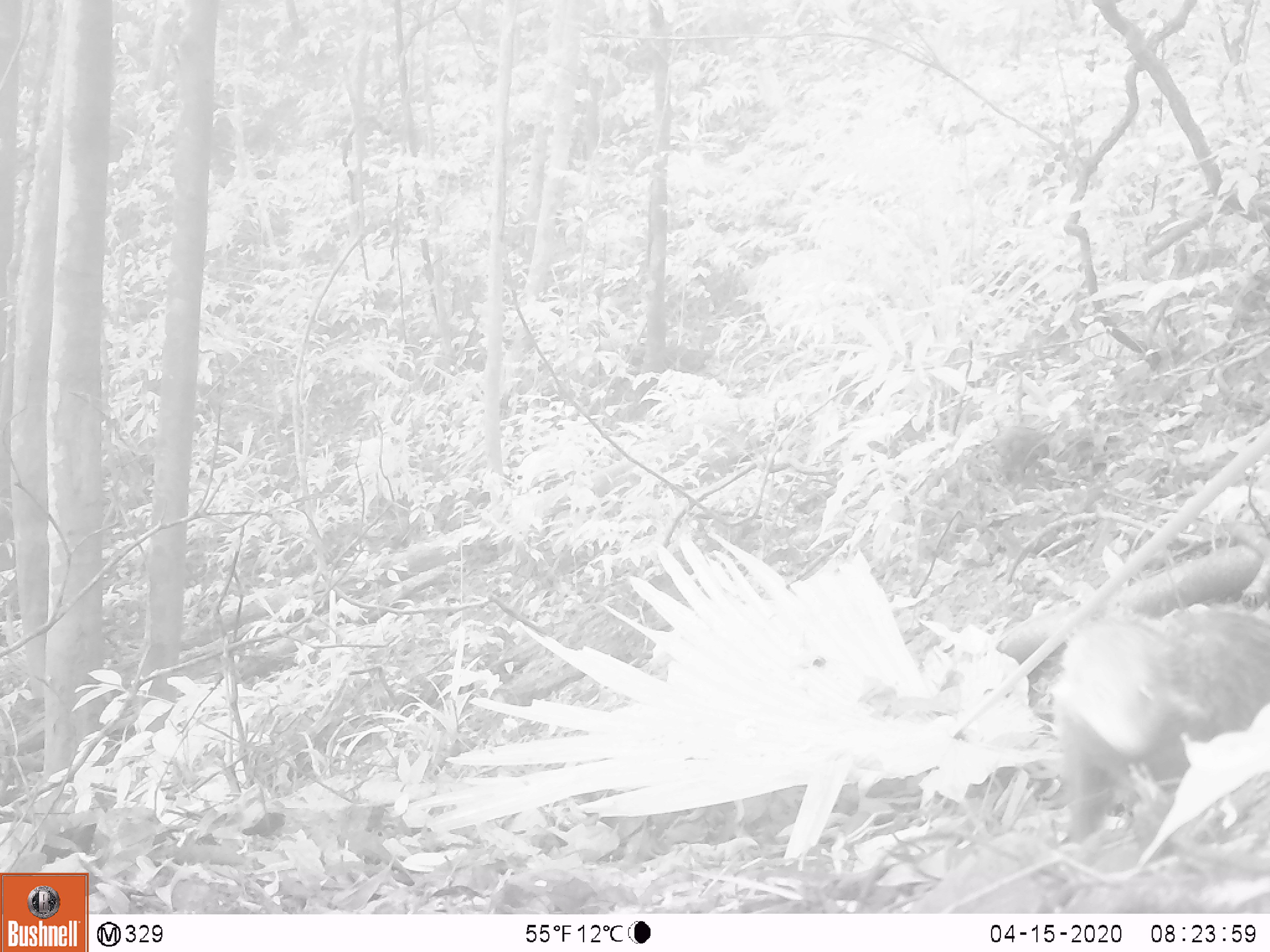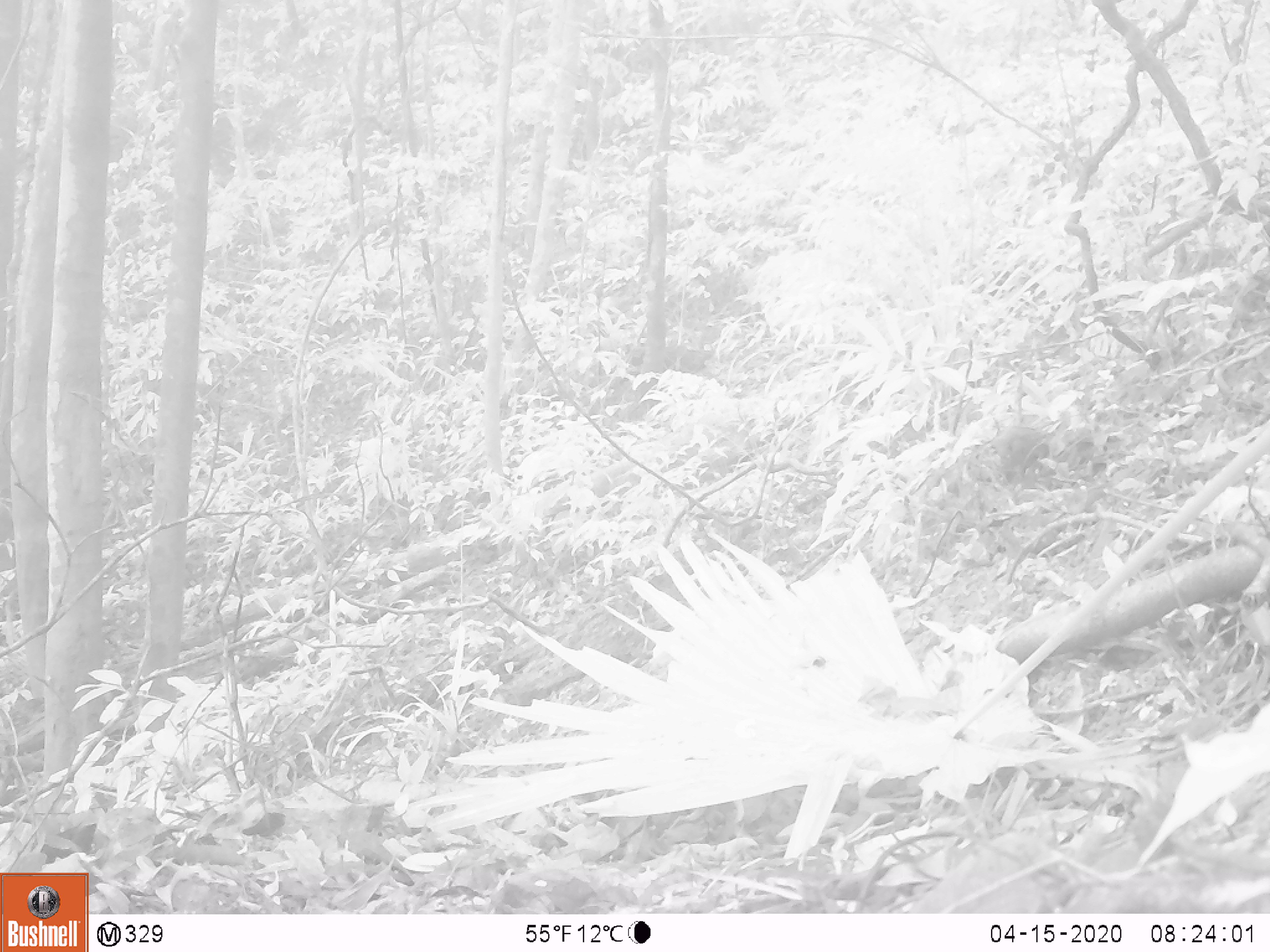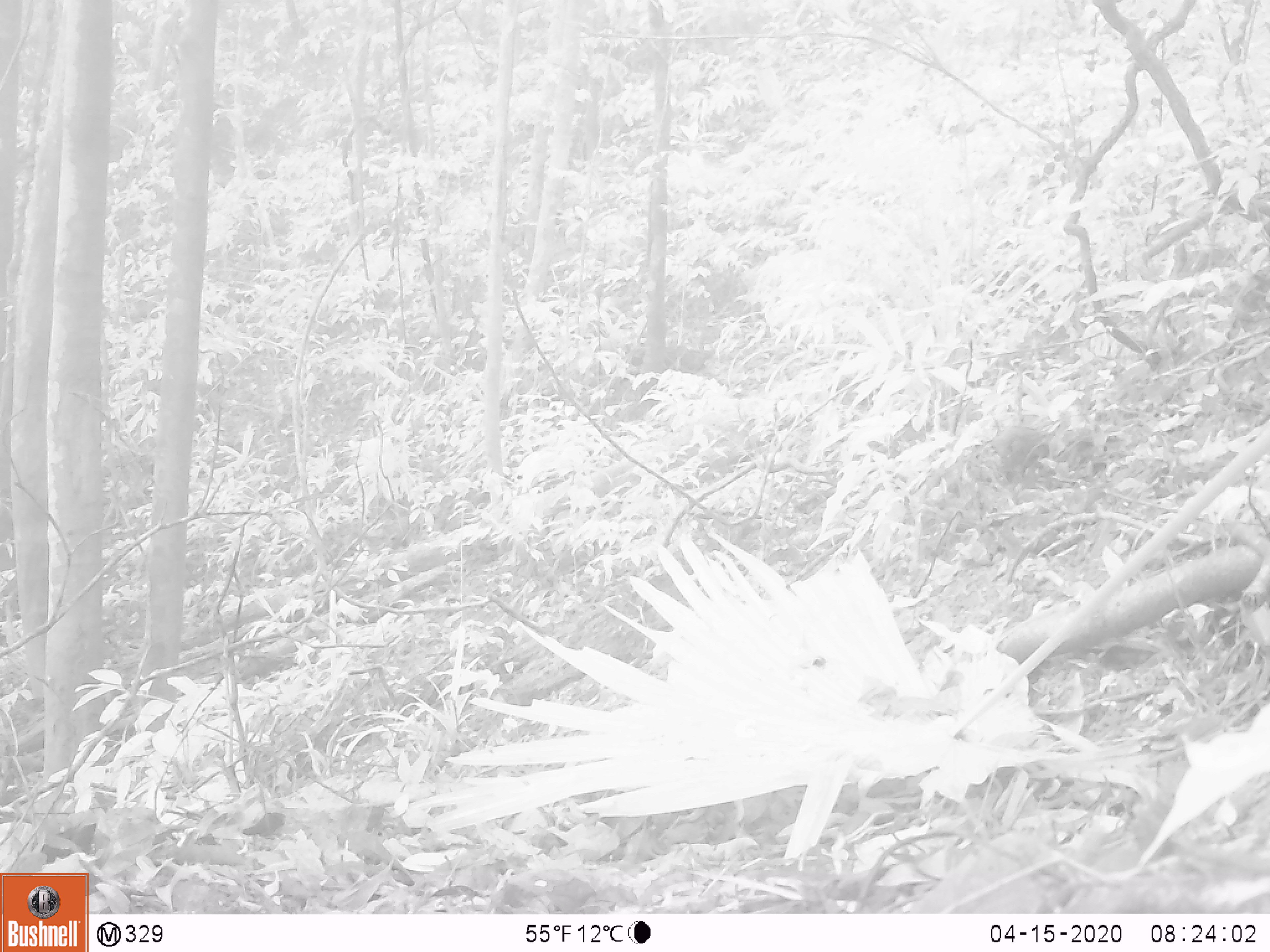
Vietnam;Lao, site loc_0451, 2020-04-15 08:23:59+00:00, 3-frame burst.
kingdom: Animalia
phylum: Chordata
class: Mammalia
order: Carnivora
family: Herpestidae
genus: Urva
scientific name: Urva urva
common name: crab-eating mongoose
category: crab eating mongoose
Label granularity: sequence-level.